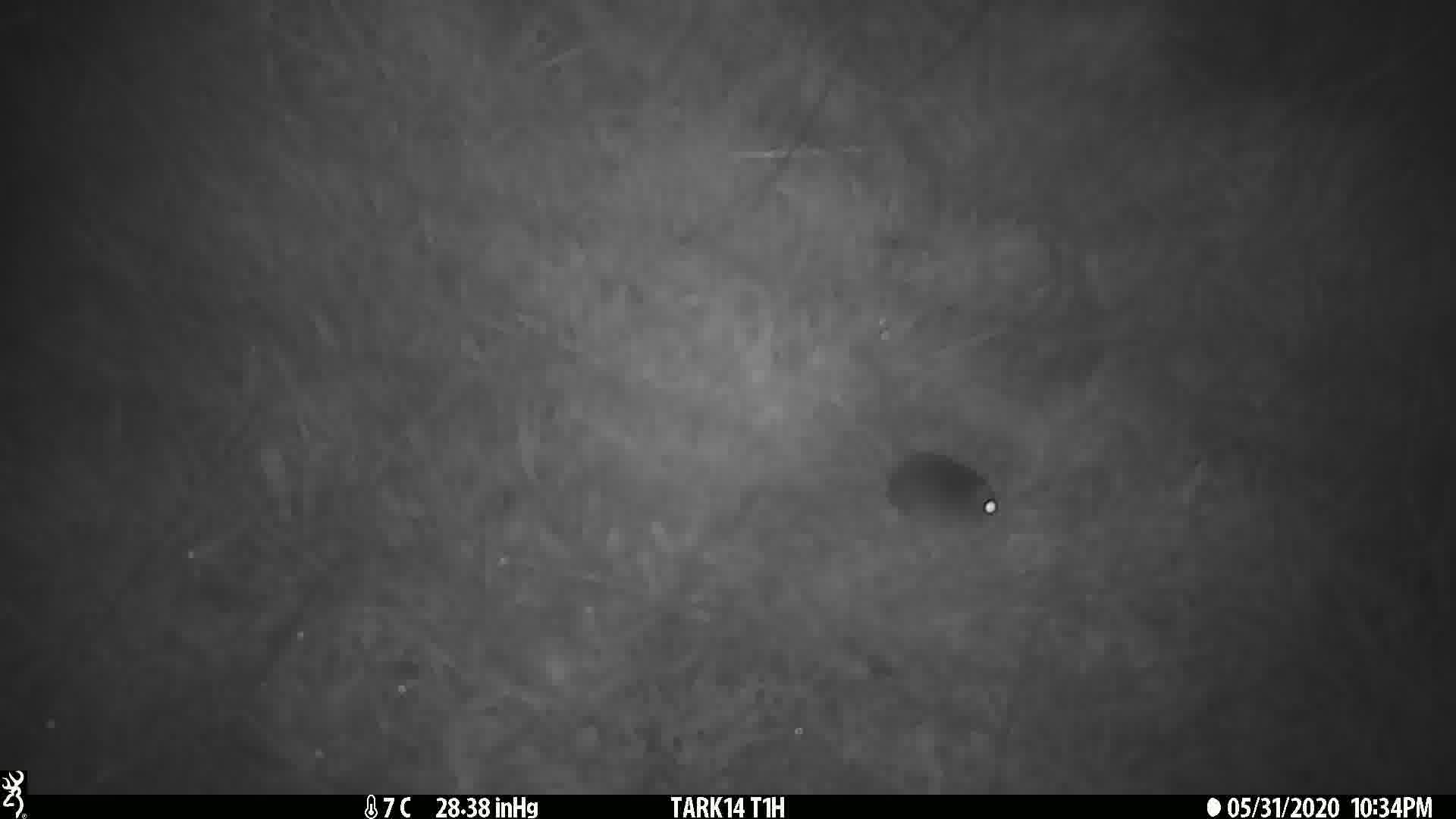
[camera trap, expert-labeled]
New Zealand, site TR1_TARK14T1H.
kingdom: Animalia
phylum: Chordata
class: Mammalia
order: Rodentia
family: Muridae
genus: Mus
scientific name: Mus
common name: mouse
Mouse (Mus).